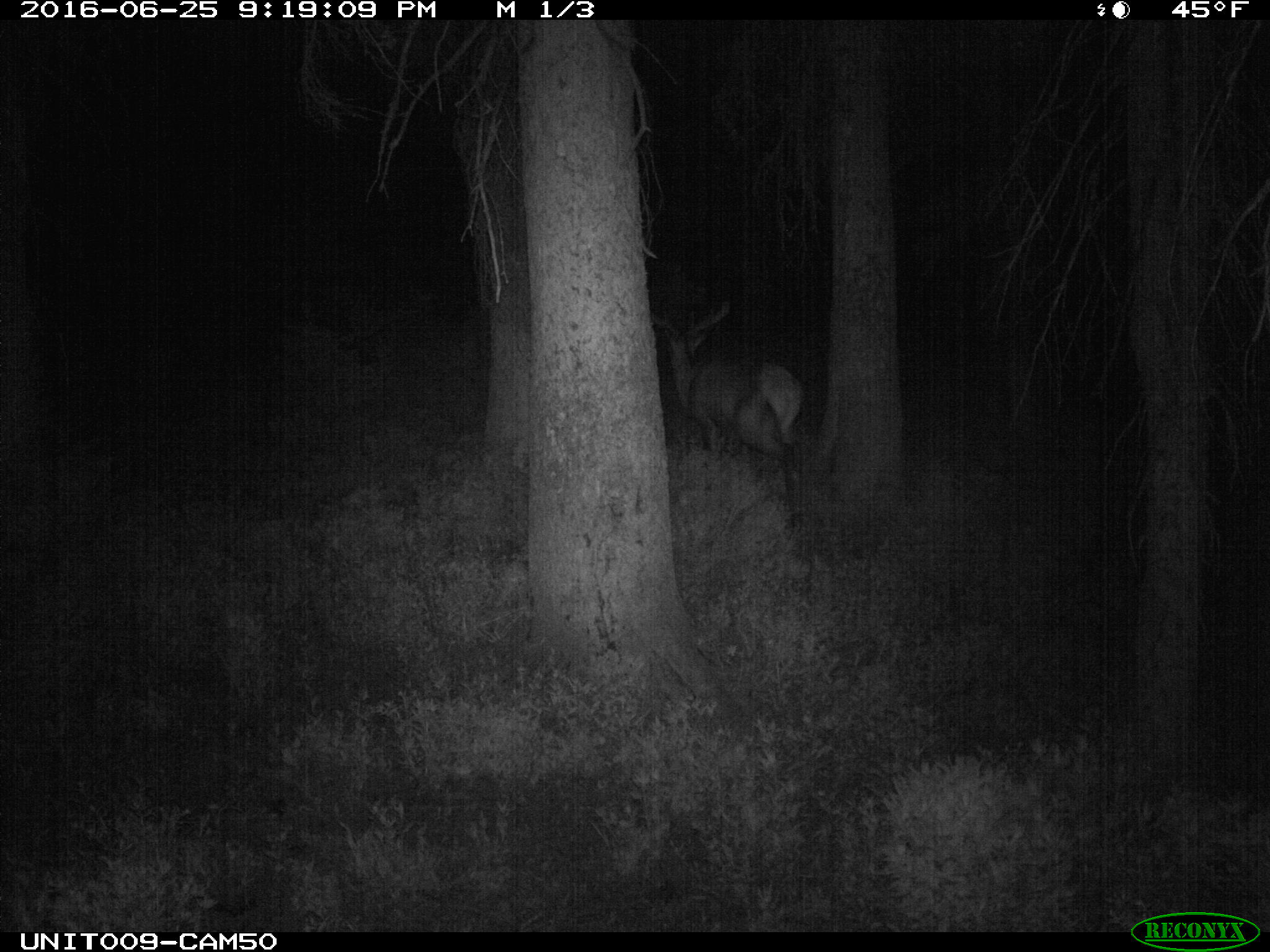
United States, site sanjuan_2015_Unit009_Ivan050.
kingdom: Animalia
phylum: Chordata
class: Mammalia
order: Artiodactyla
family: Cervidae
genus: Cervus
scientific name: Cervus elaphus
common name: red deer